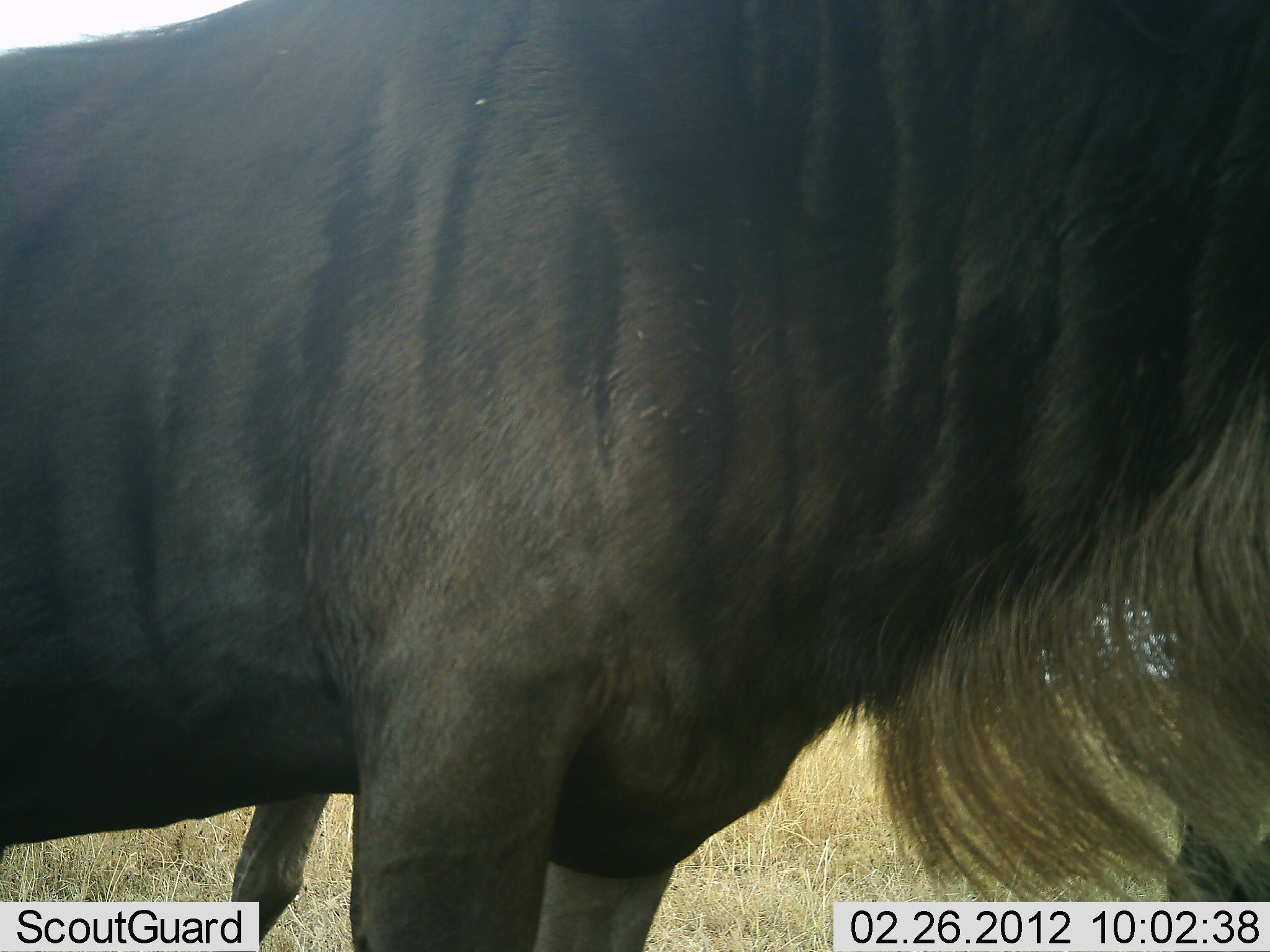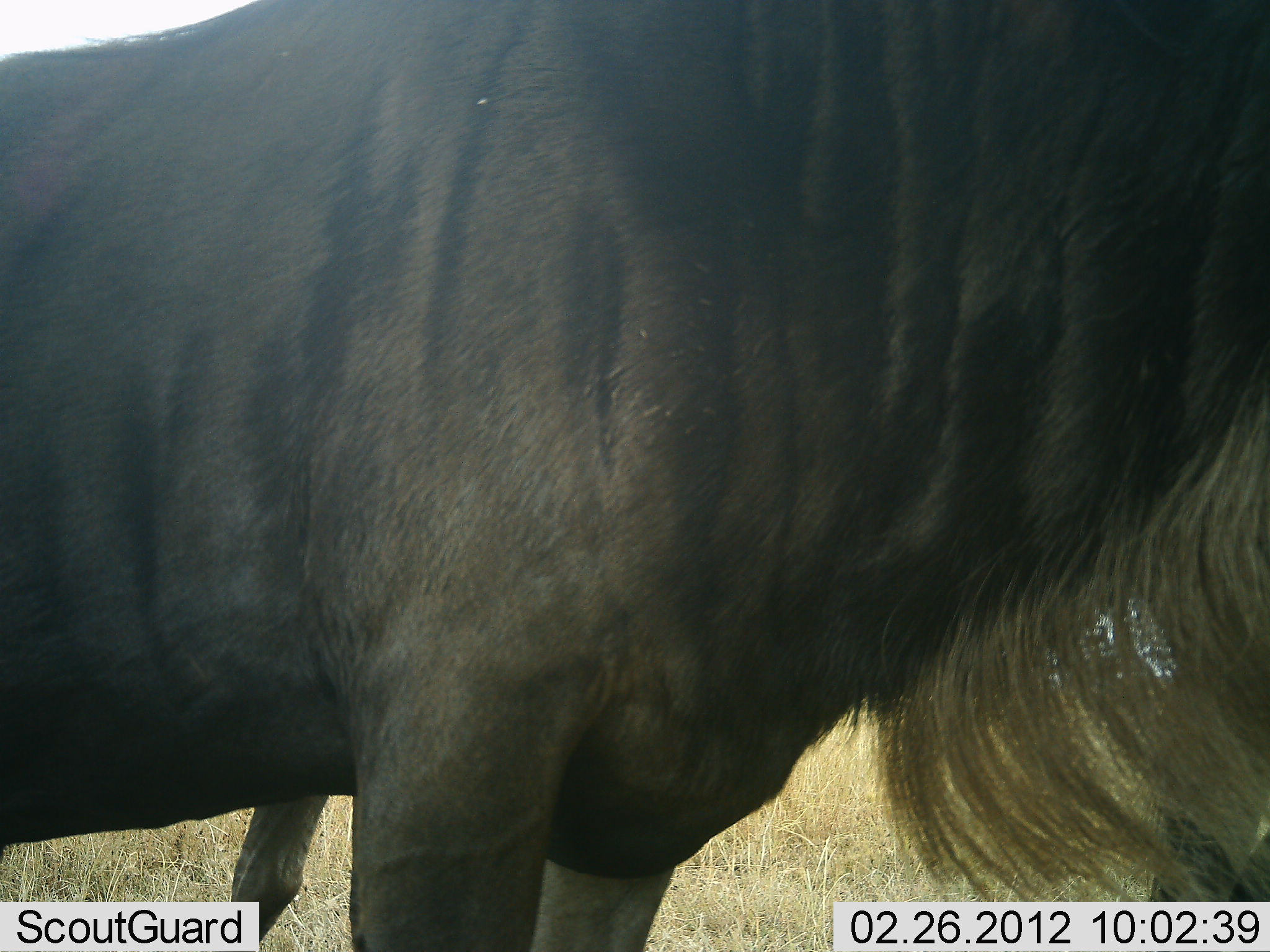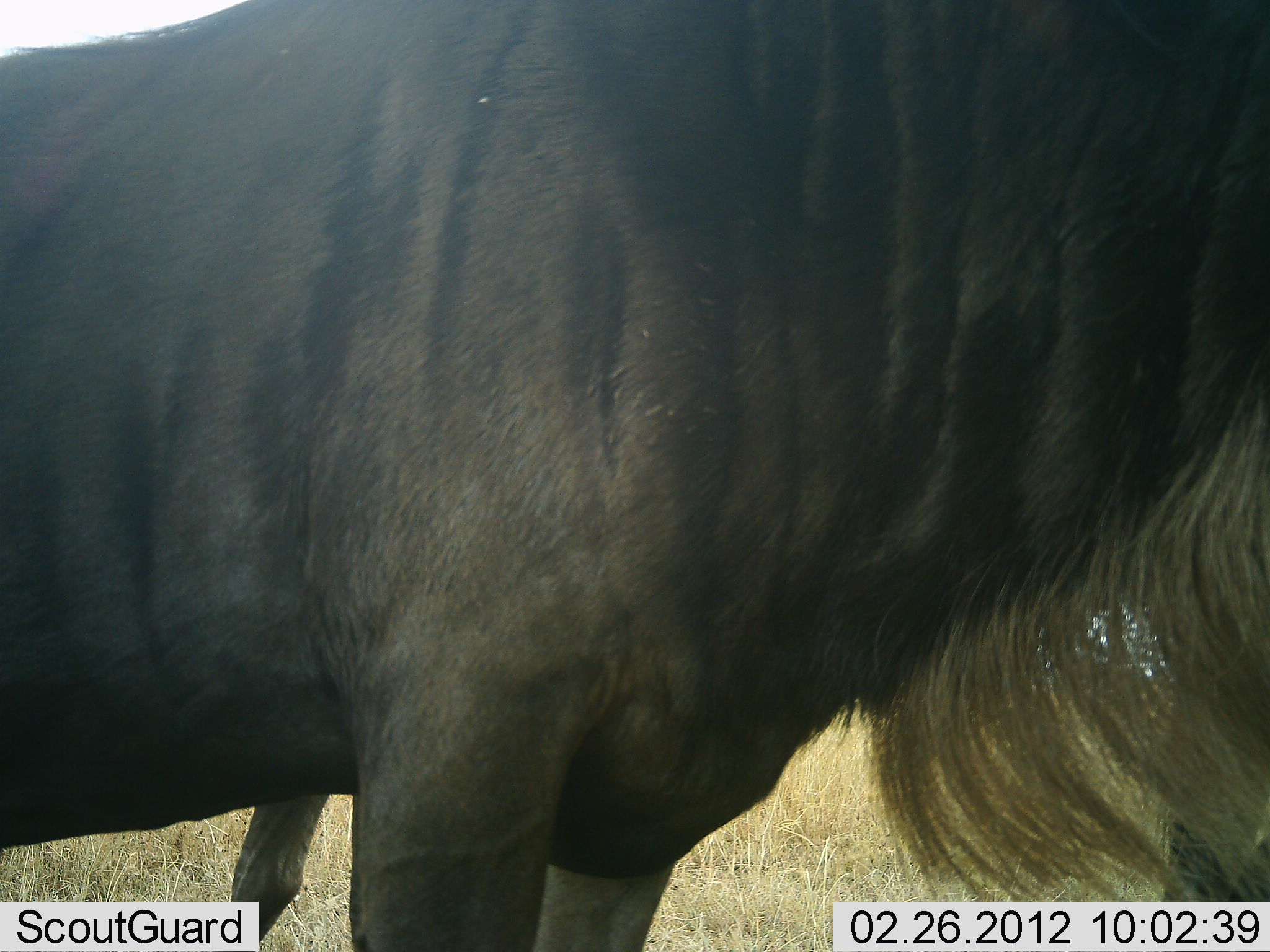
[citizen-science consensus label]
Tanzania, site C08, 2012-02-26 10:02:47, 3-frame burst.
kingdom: Animalia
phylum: Chordata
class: Mammalia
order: Artiodactyla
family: Bovidae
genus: Connochaetes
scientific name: Connochaetes taurinus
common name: blue wildebeest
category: wildebeest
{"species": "wildebeest (blue wildebeest) (Connochaetes taurinus)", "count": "1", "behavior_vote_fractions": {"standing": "96%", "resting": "4%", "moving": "0%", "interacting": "0%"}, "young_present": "0%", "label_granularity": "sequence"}